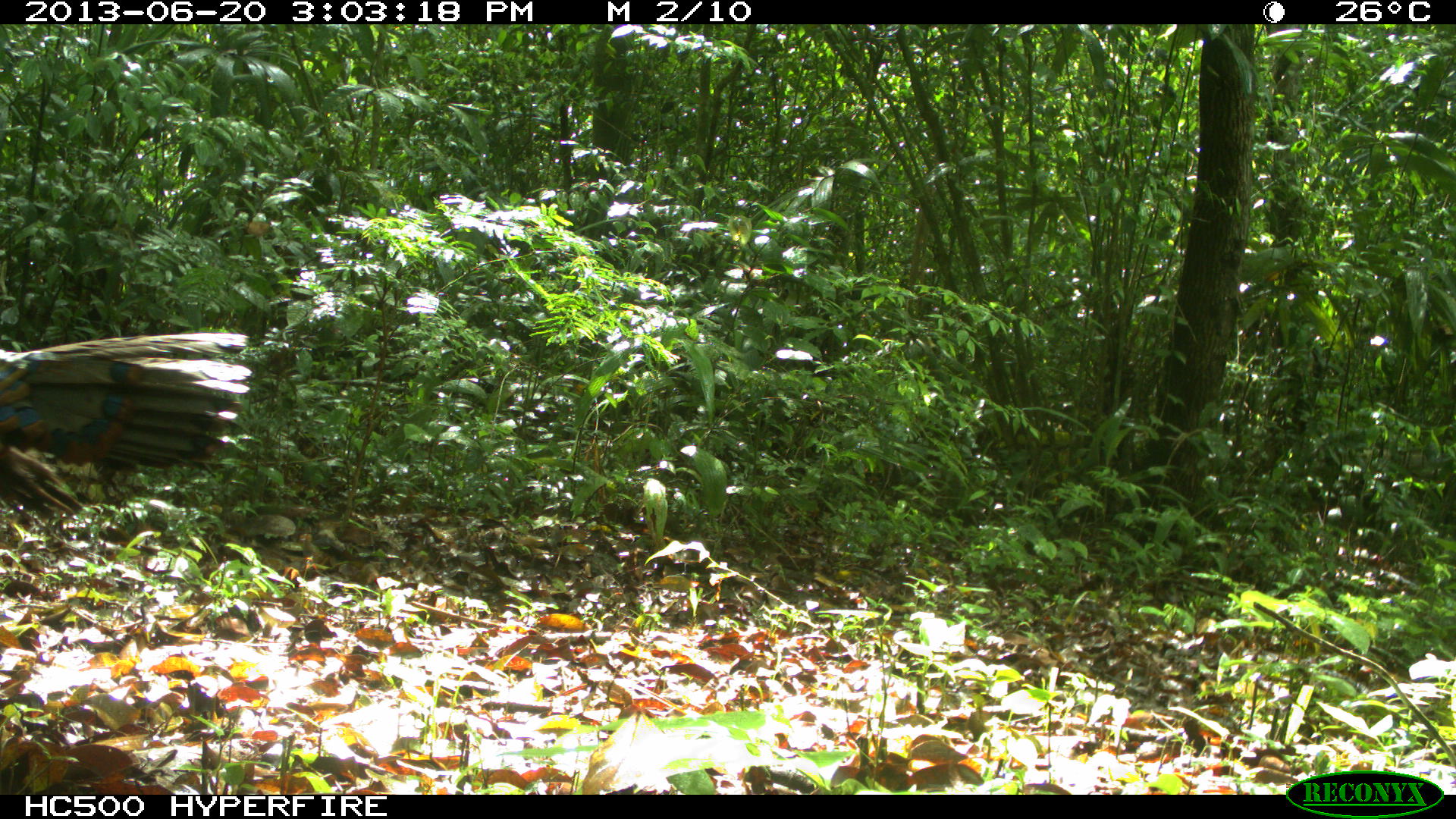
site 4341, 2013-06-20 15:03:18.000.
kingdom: Animalia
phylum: Chordata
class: Aves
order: Galliformes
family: Phasianidae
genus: Meleagris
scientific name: Meleagris ocellata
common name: ocellated turkey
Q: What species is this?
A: Meleagris ocellata (ocellated turkey).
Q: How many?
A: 1.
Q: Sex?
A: Male.